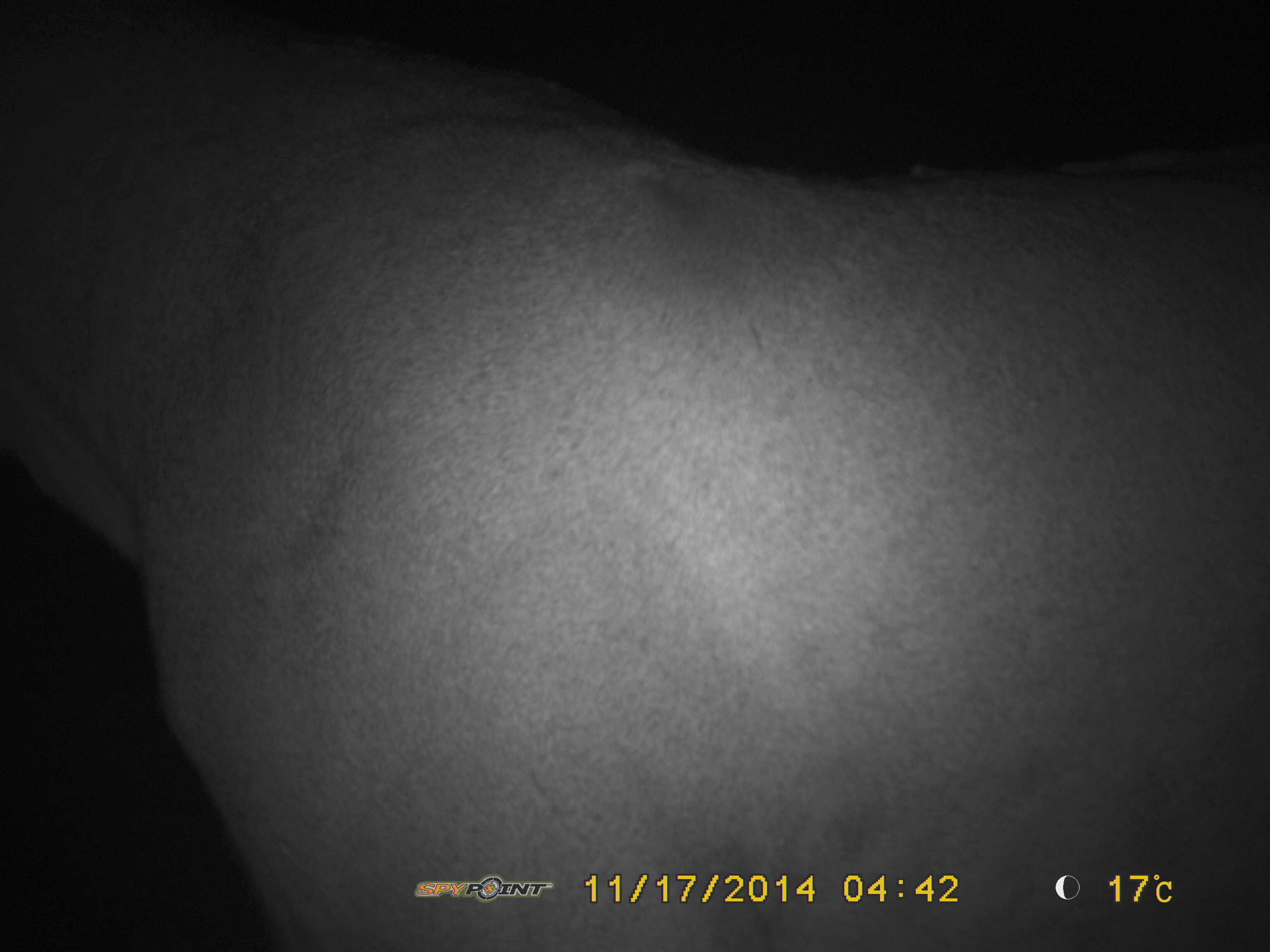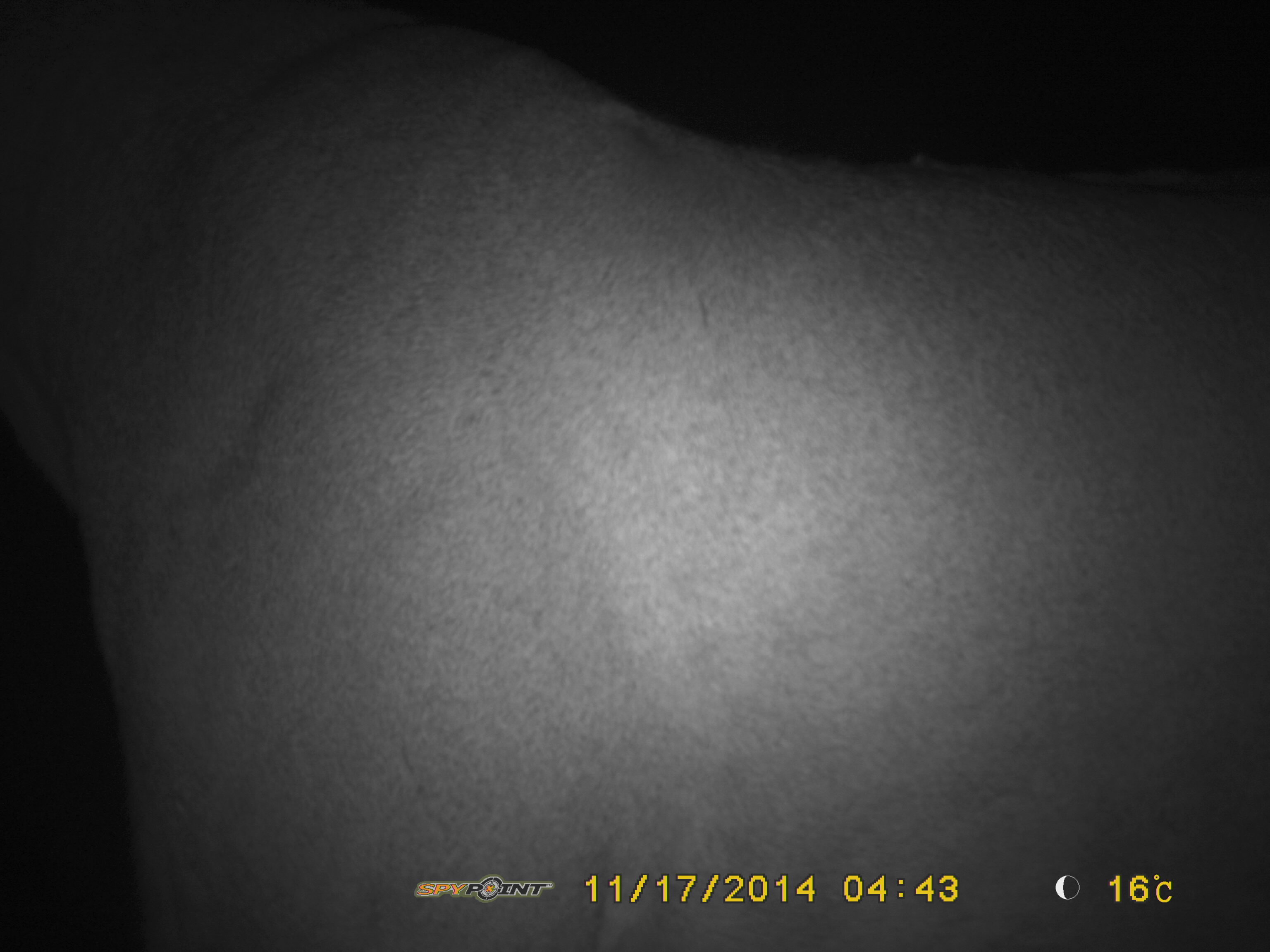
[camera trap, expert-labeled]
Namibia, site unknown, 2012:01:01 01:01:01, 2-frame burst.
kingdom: Animalia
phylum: Chordata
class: Mammalia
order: Carnivora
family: Felidae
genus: Panthera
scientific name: Panthera leo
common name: lion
Panthera leo (lion).